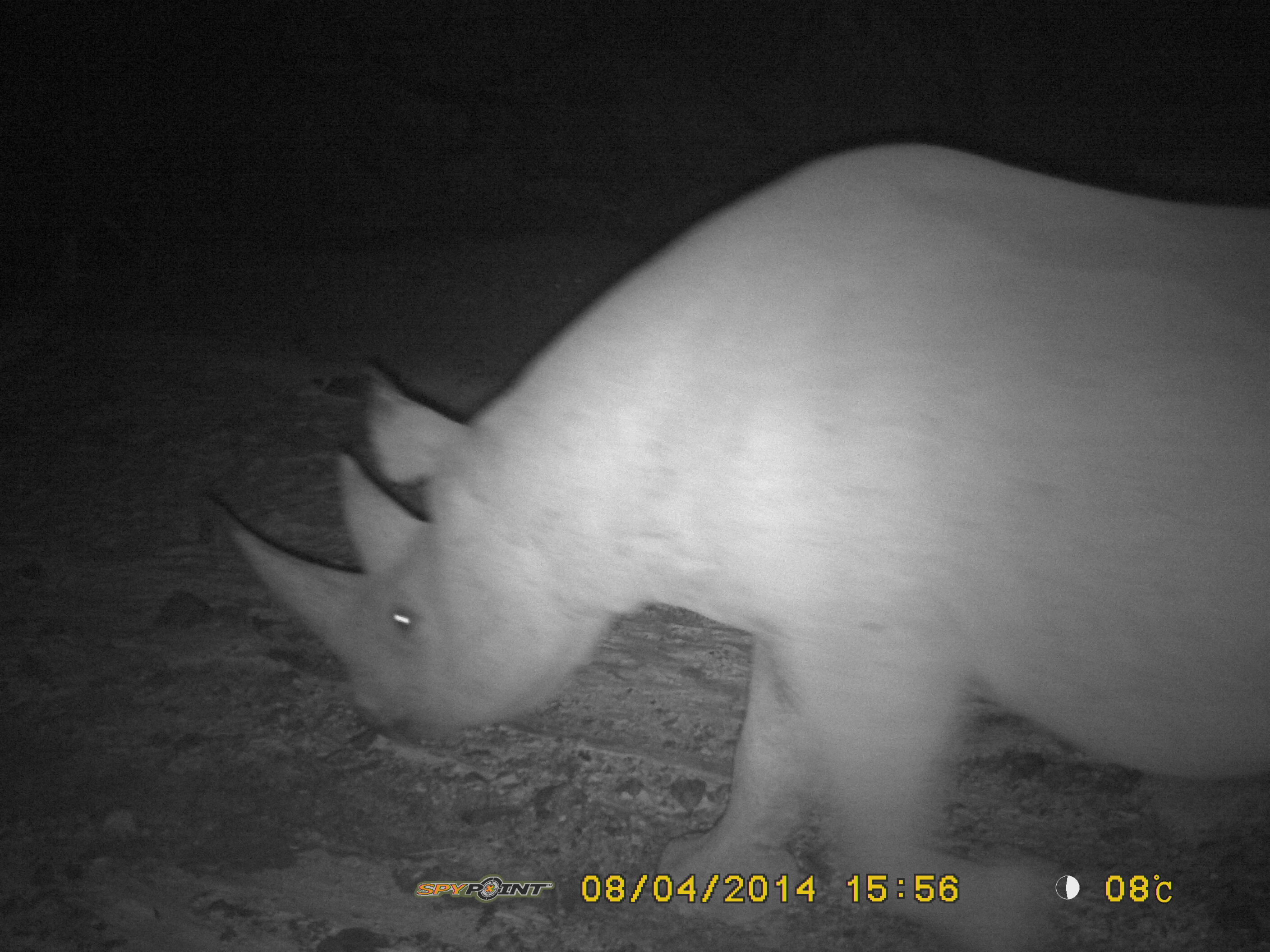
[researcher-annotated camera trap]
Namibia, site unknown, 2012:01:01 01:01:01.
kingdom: Animalia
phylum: Chordata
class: Mammalia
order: Perissodactyla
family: Rhinocerotidae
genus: Diceros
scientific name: Diceros bicornis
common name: black rhinoceros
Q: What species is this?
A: Diceros bicornis (black rhinoceros).